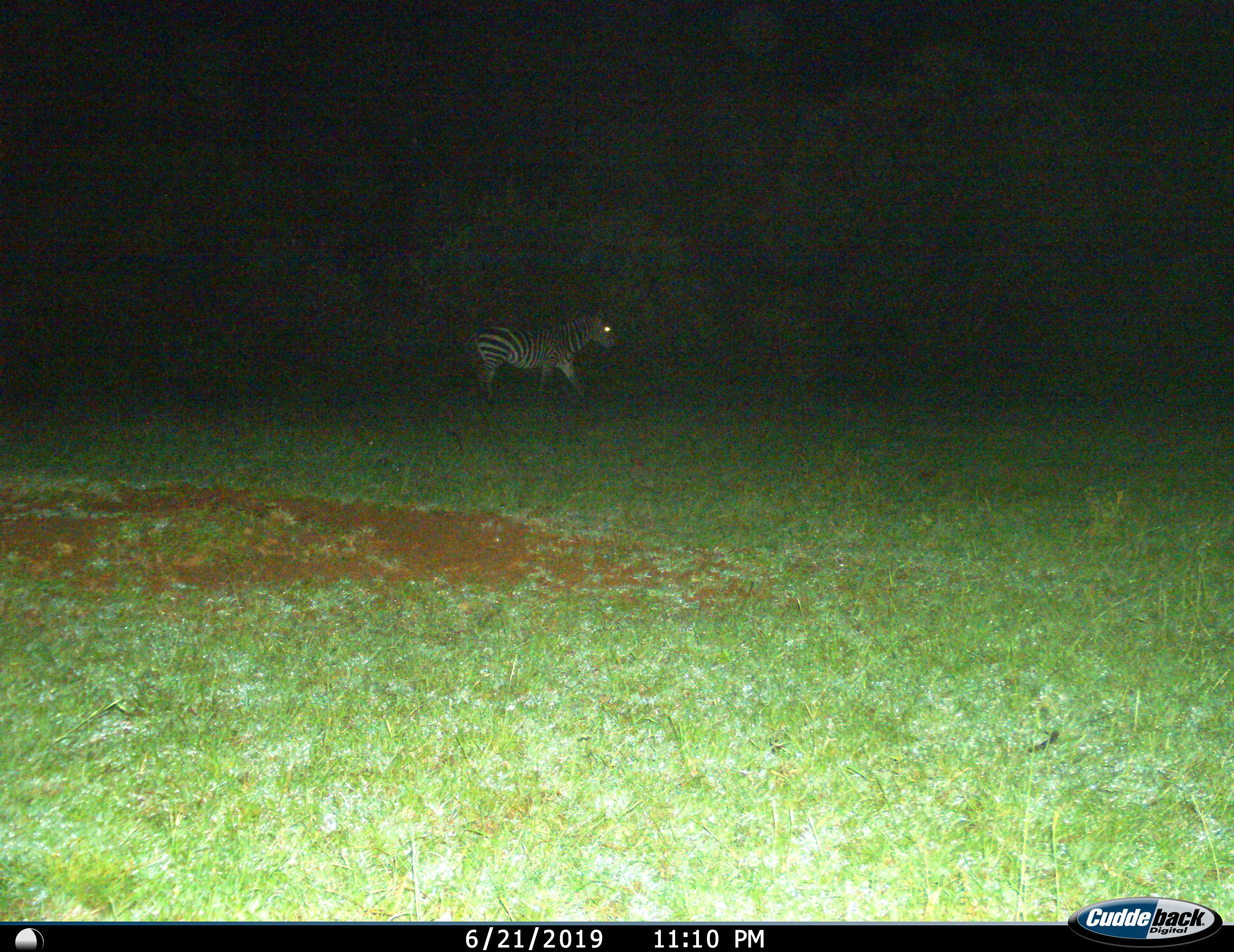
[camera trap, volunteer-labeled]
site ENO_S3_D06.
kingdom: Animalia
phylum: Chordata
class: Mammalia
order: Perissodactyla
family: Equidae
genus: Equus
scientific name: Equus quagga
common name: plains zebra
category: zebraplains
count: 1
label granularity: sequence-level